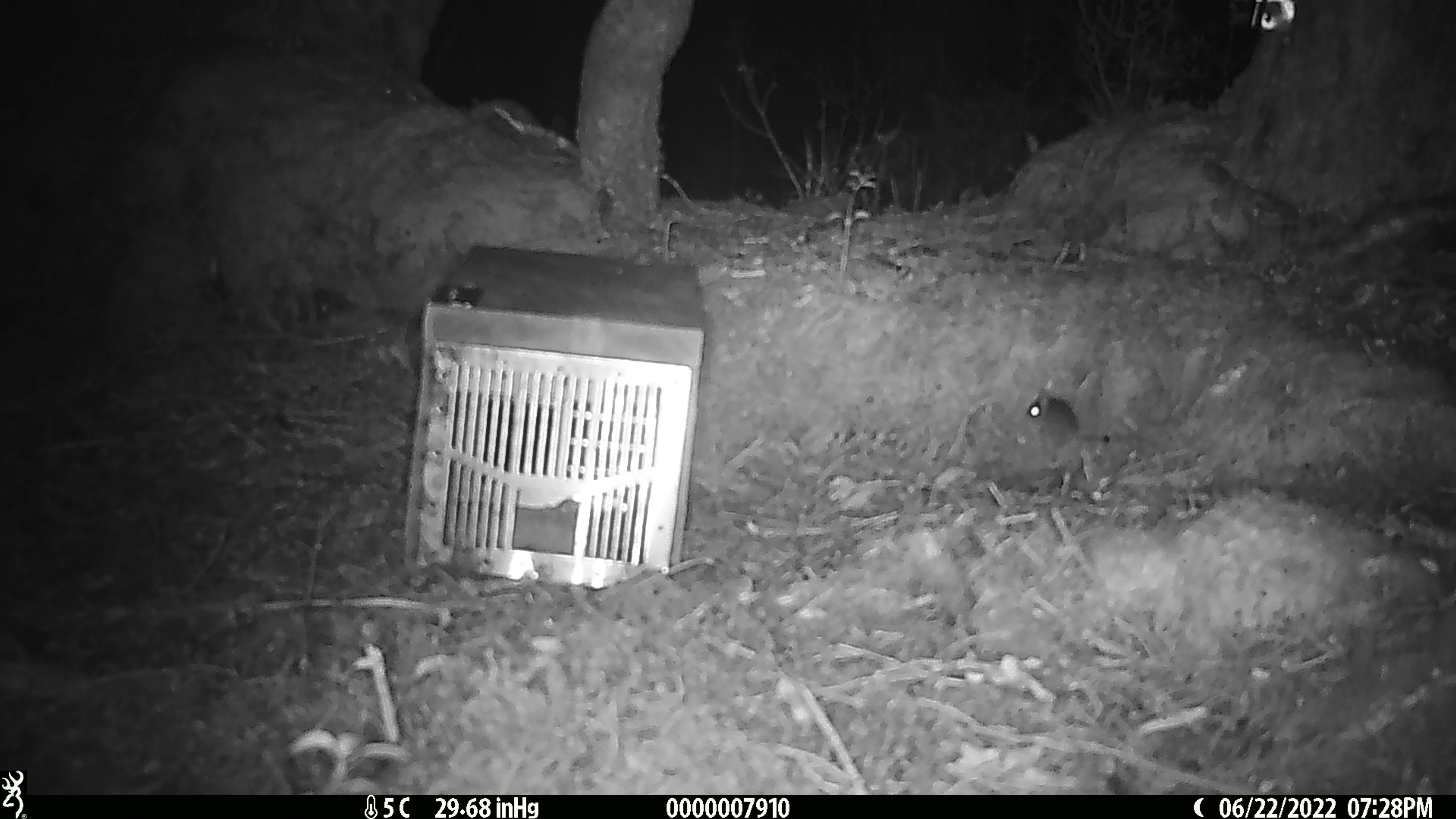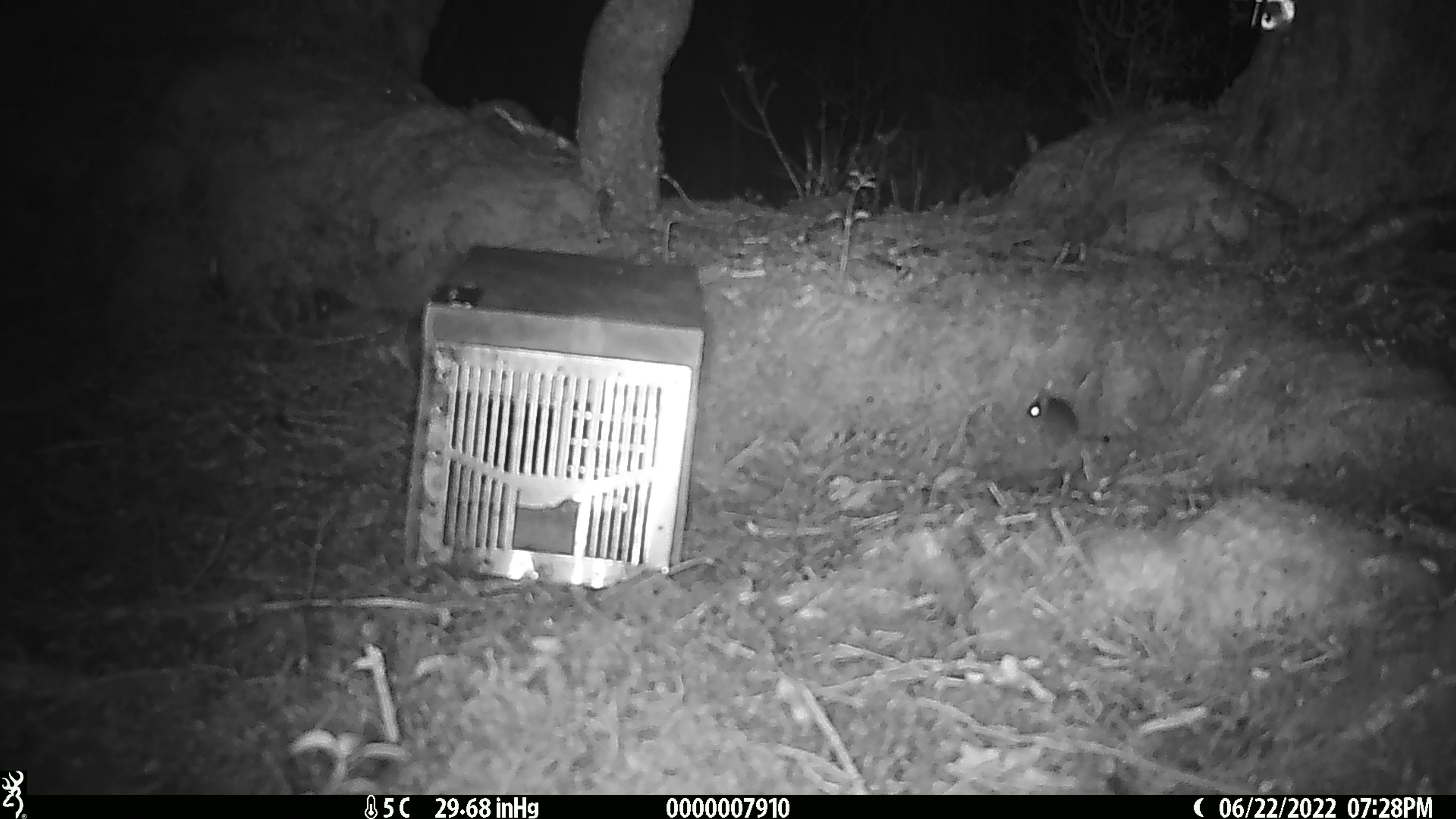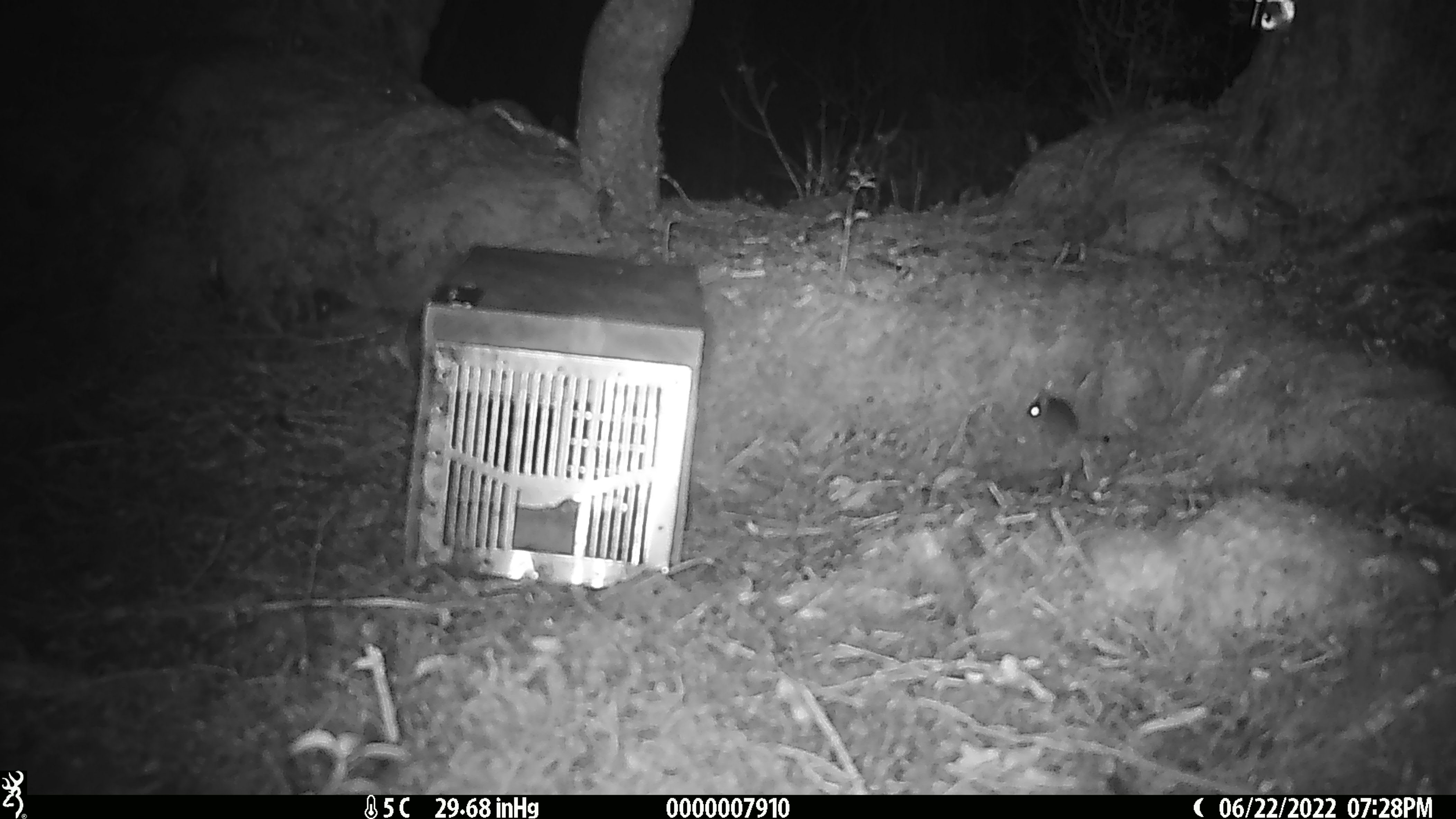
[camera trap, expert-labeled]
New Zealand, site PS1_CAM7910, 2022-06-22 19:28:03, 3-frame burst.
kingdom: Animalia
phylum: Chordata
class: Mammalia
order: Rodentia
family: Muridae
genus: Mus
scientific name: Mus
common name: mouse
Mouse (Mus).